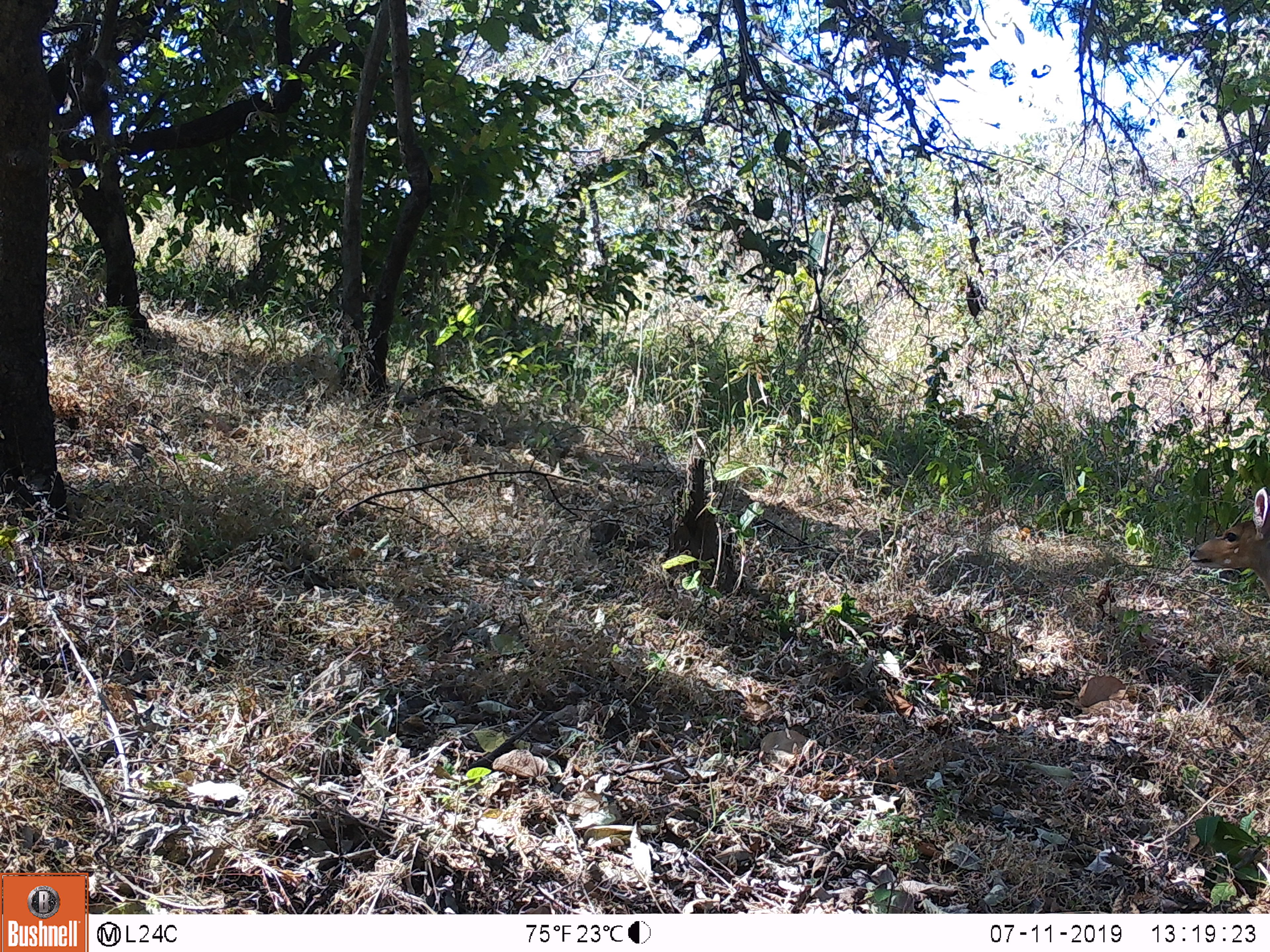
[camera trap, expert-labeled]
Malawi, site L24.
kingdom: Animalia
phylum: Chordata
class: Mammalia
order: Artiodactyla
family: Bovidae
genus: Tragelaphus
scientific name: Tragelaphus sylvaticus sylvaticus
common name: cape bushbuck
Cape bushbuck (Tragelaphus sylvaticus sylvaticus), count 1.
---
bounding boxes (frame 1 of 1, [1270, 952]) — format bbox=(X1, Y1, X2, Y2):
cape bushbuck: bbox=(1182, 485, 1268, 612)